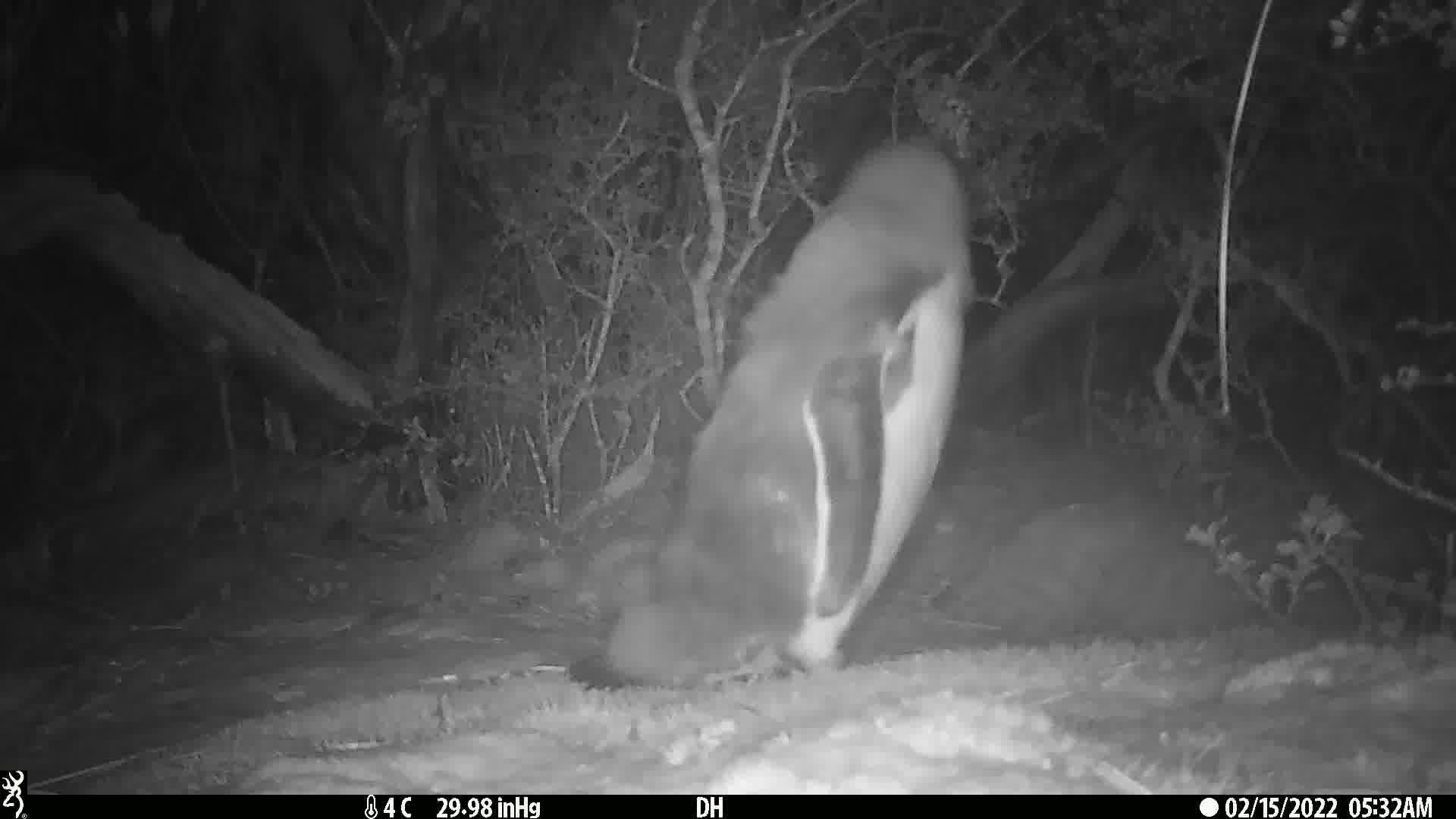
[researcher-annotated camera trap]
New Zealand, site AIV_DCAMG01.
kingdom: Animalia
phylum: Chordata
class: Aves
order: Sphenisciformes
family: Spheniscidae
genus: Megadyptes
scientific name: Megadyptes antipodes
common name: yellow-eyed penguin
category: yellow eyed penguin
Yellow eyed penguin (yellow-eyed penguin) (Megadyptes antipodes).